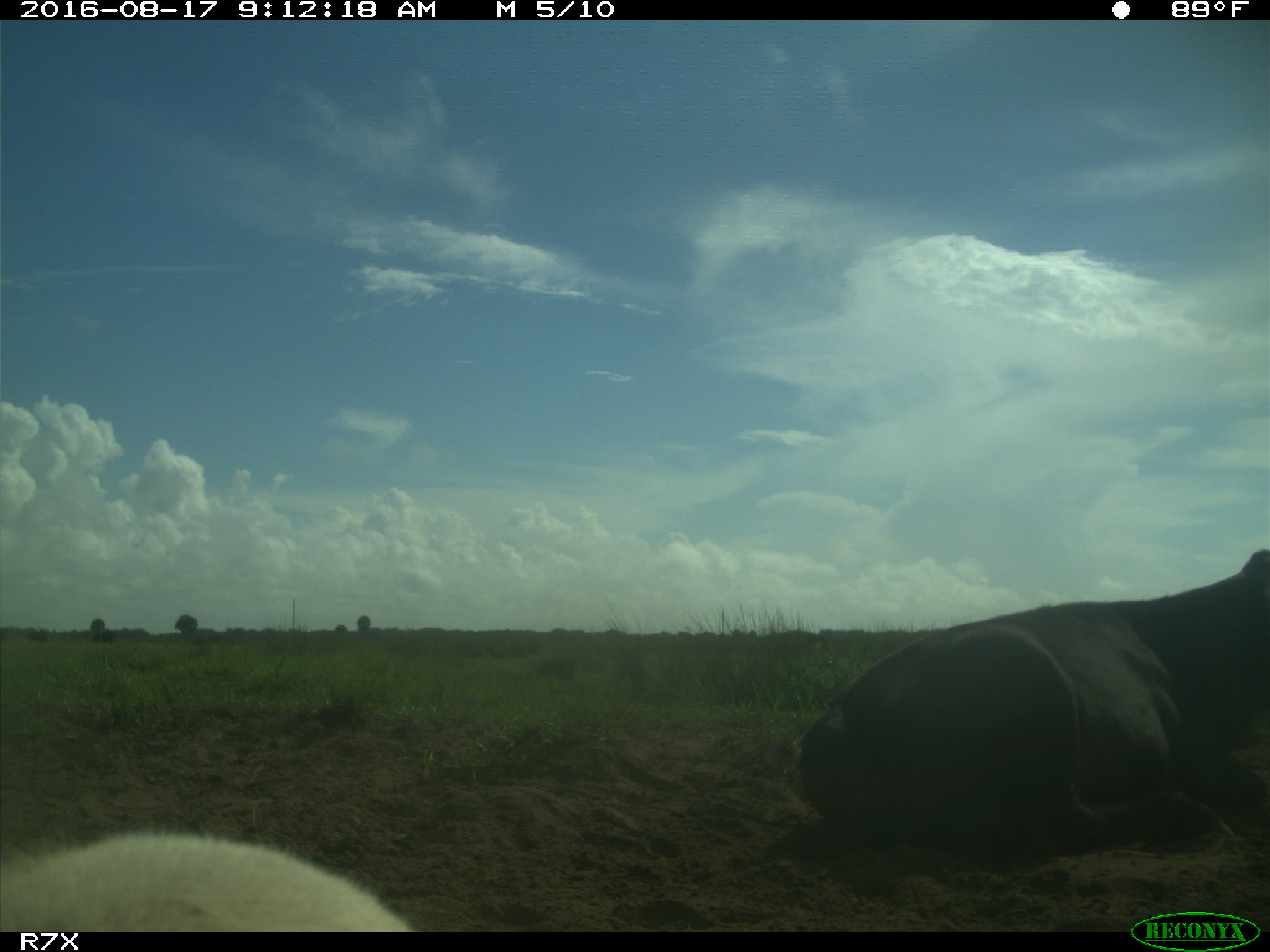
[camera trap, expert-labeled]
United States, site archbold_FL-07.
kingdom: Animalia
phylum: Chordata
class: Mammalia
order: Artiodactyla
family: Bovidae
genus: Bos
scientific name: Bos taurus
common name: domestic cow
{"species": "Bos taurus (domestic cow)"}